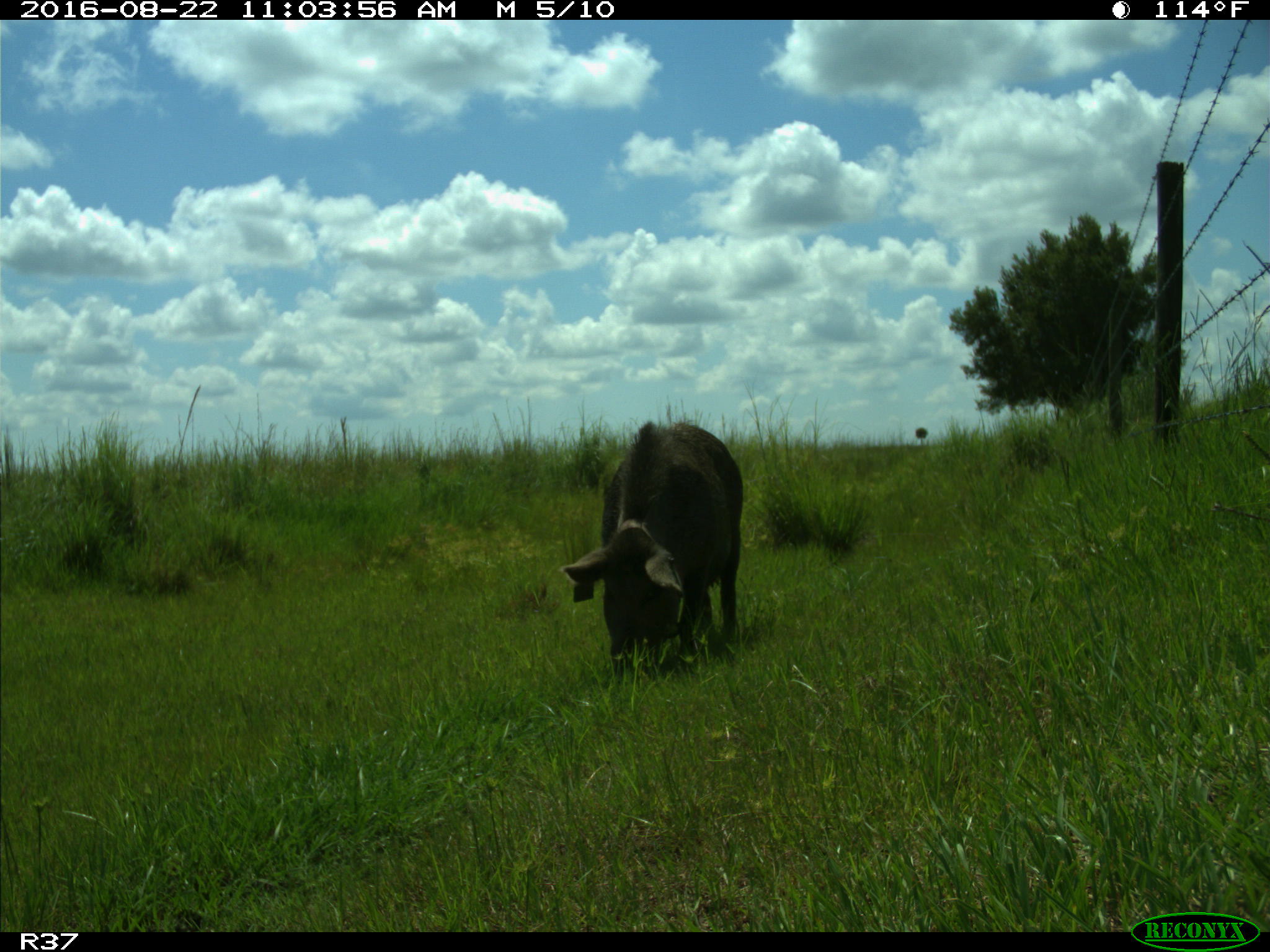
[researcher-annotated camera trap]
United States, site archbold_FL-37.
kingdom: Animalia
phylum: Chordata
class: Mammalia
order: Artiodactyla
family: Suidae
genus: Sus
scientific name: Sus scrofa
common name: wild boar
Sus scrofa (wild boar).